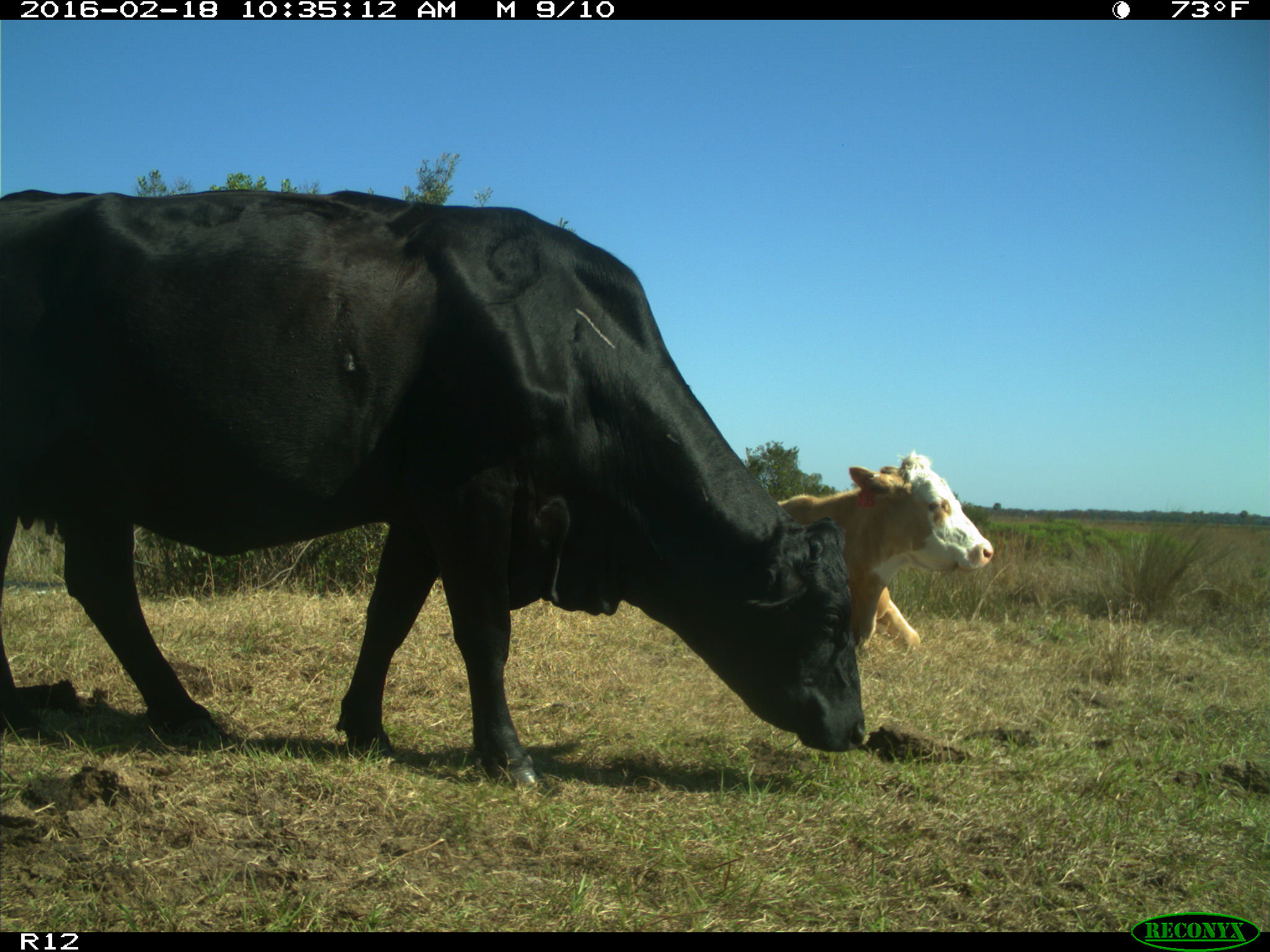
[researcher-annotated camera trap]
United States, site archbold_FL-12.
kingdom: Animalia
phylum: Chordata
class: Mammalia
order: Artiodactyla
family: Bovidae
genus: Bos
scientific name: Bos taurus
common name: domestic cow